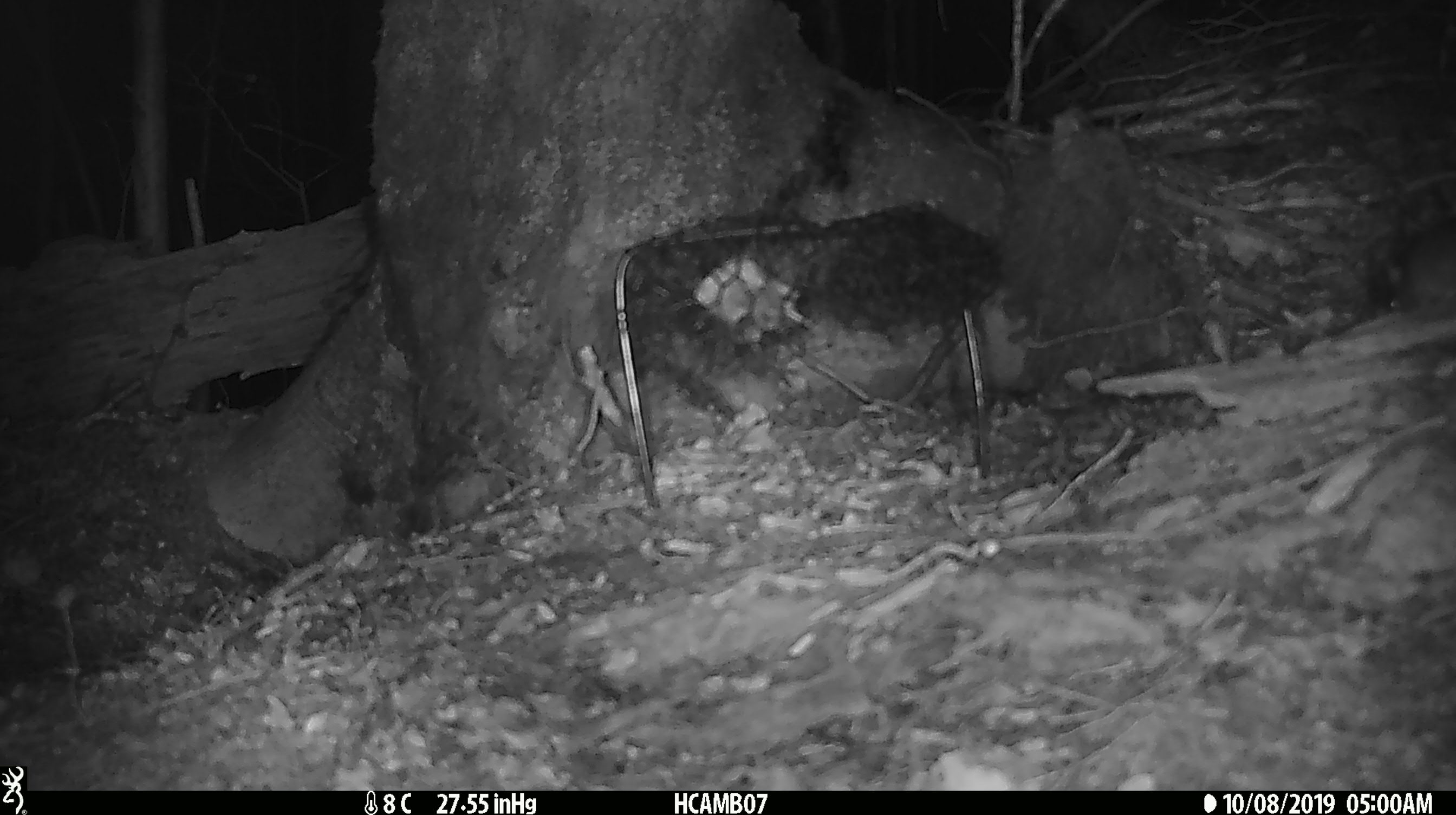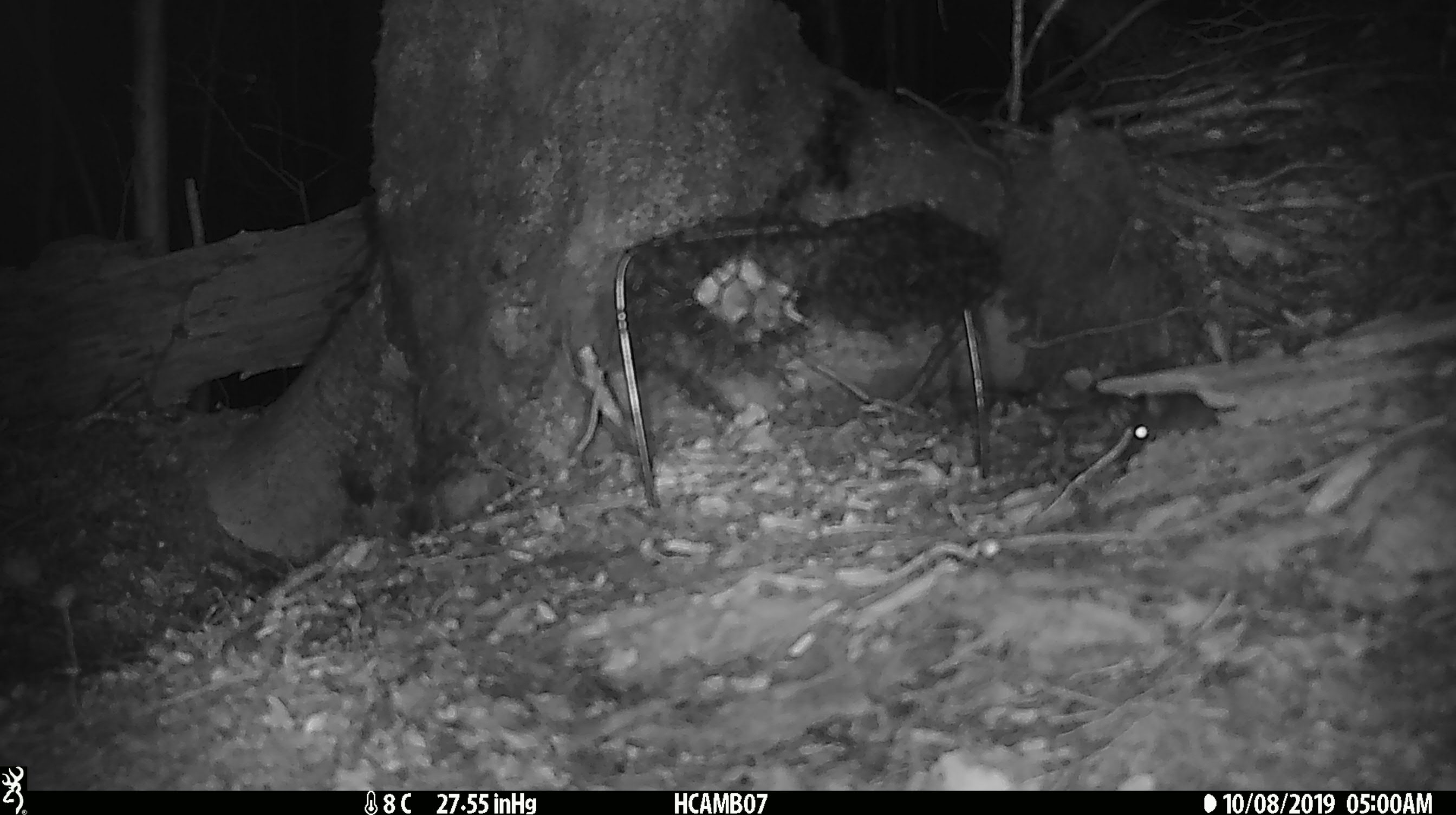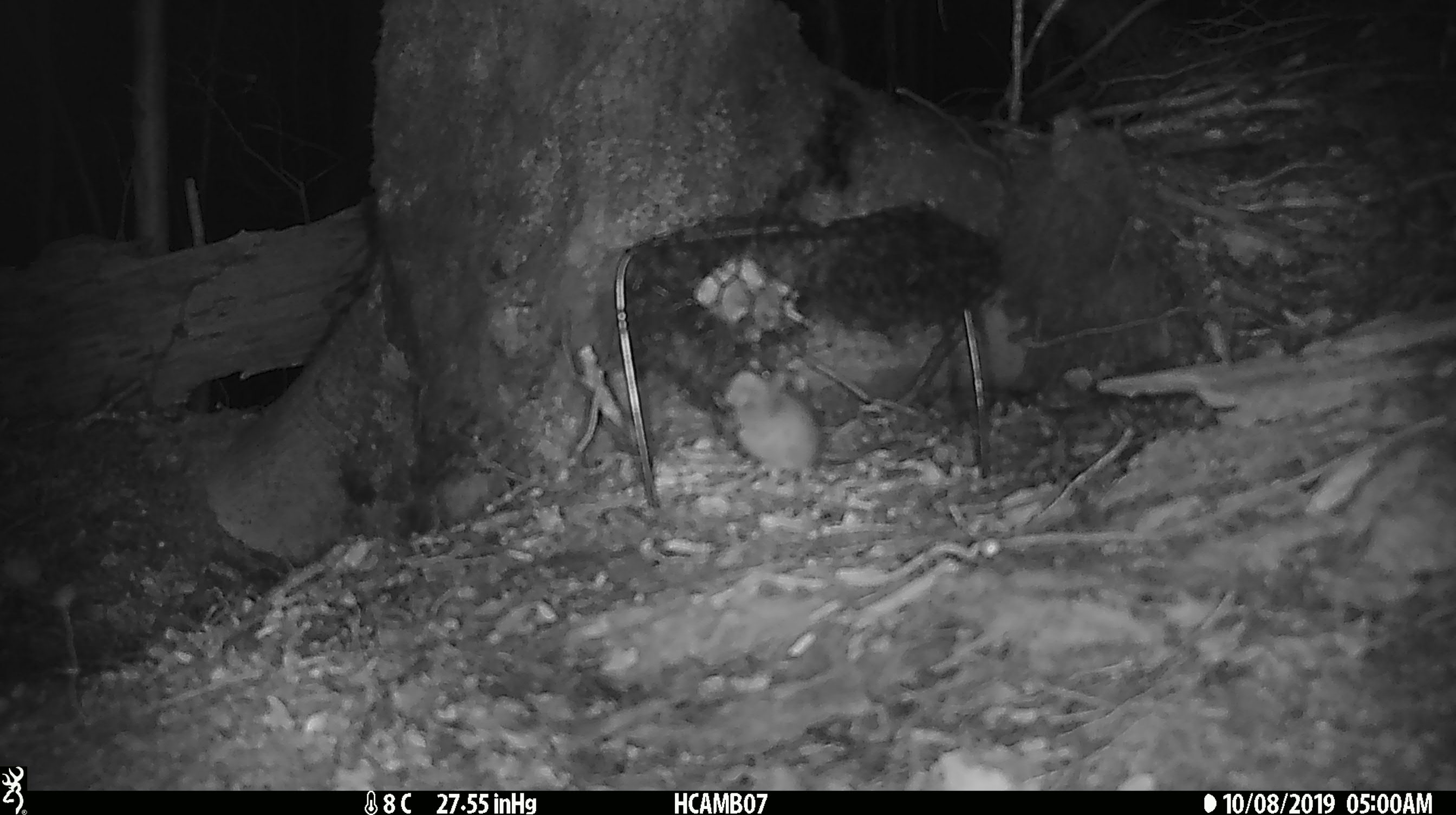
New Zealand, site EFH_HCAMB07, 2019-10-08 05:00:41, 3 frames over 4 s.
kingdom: Animalia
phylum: Chordata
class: Mammalia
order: Rodentia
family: Muridae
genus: Mus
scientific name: Mus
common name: mouse